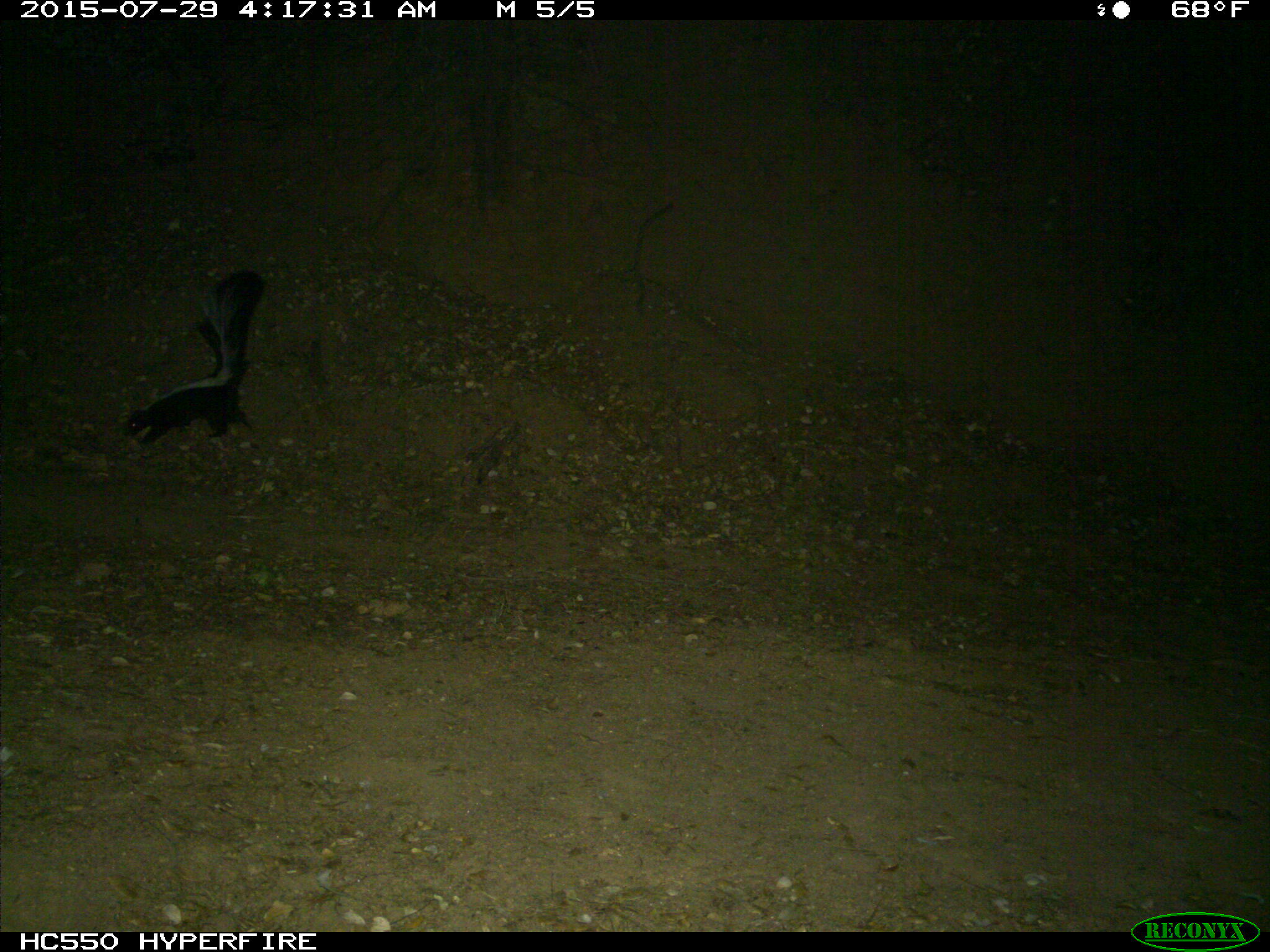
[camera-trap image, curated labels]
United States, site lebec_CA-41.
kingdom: Animalia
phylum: Chordata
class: Mammalia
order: Carnivora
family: Mephitidae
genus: Mephitis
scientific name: Mephitis mephitis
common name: striped skunk